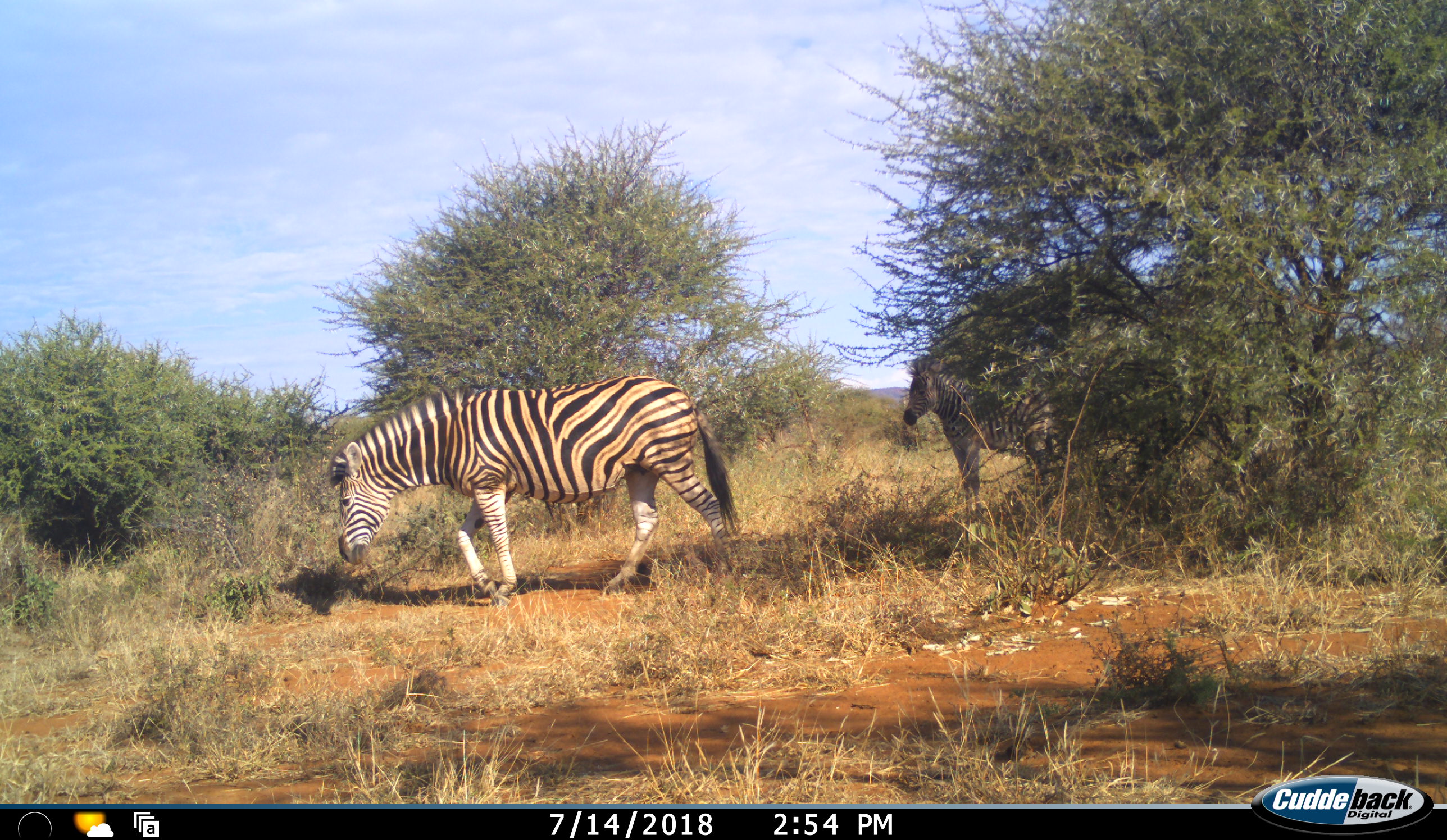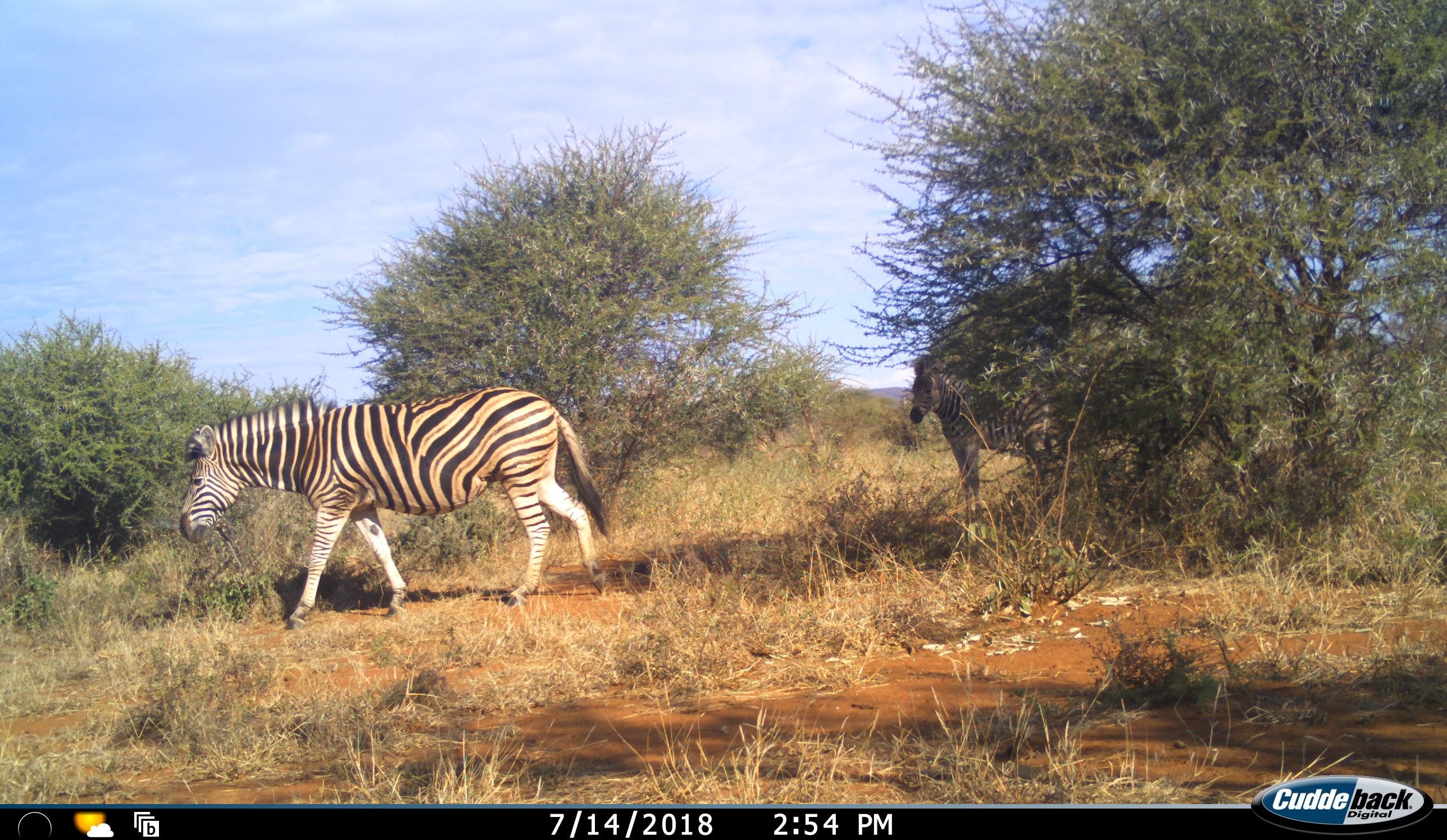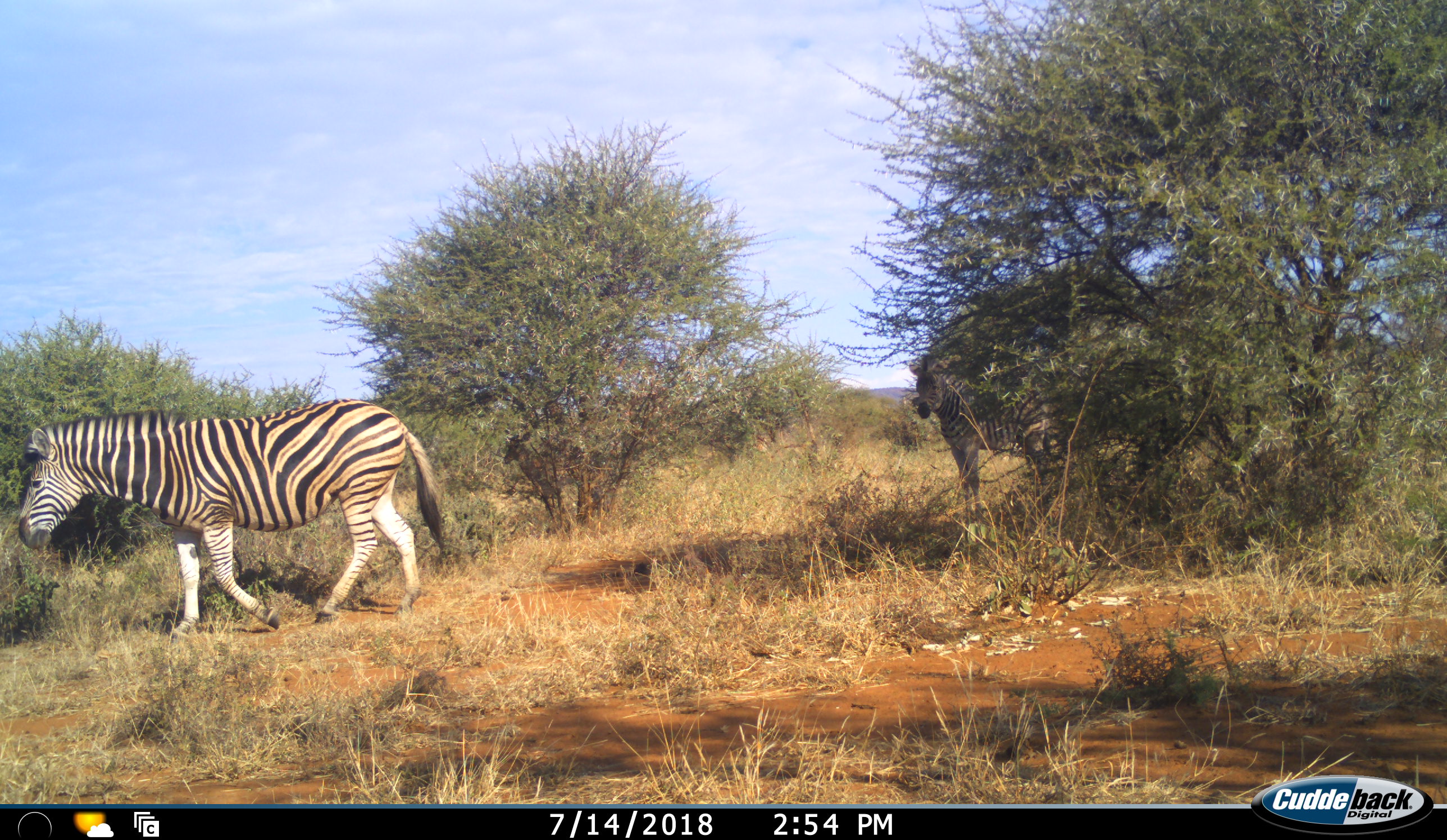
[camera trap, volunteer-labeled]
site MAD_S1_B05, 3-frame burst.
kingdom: Animalia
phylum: Chordata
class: Mammalia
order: Perissodactyla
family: Equidae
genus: Equus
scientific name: Equus quagga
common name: plains zebra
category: zebraplains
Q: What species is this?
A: Zebraplains (plains zebra) (Equus quagga).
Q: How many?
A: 2.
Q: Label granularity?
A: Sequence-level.